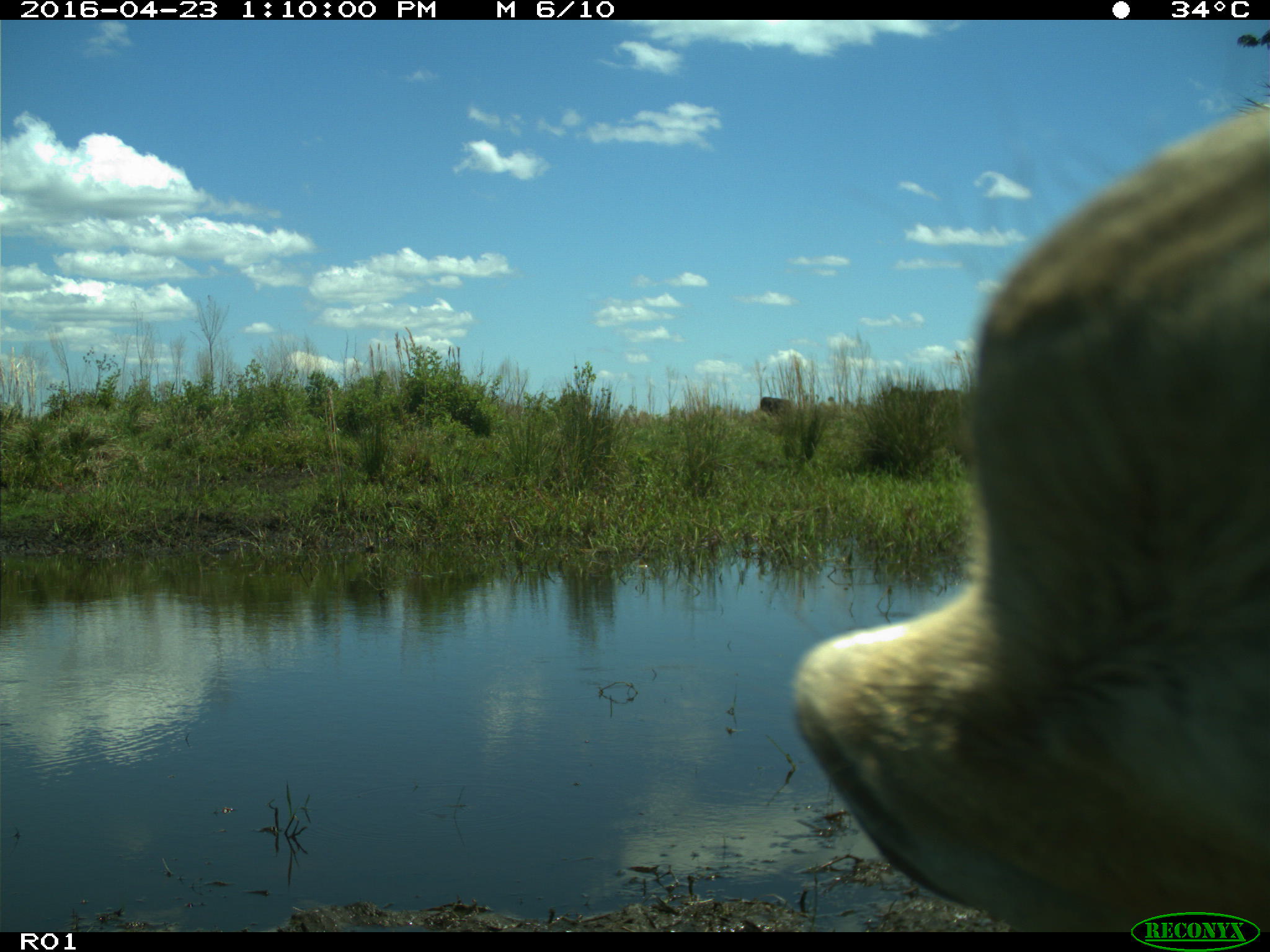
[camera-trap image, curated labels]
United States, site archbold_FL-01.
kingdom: Animalia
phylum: Chordata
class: Mammalia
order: Artiodactyla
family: Bovidae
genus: Bos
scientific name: Bos taurus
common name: domestic cow